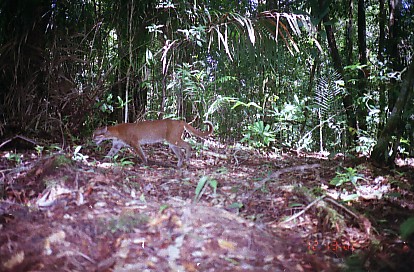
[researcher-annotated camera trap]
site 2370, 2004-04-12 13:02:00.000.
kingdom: Animalia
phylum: Chordata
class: Mammalia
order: Carnivora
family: Felidae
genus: Catopuma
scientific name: Catopuma temminckii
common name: asian golden cat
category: pardofelis temminckii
Pardofelis temminckii (asian golden cat) (Catopuma temminckii), count 1.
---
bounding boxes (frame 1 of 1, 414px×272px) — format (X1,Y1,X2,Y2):
pardofelis temminckii: (91,119,214,169)